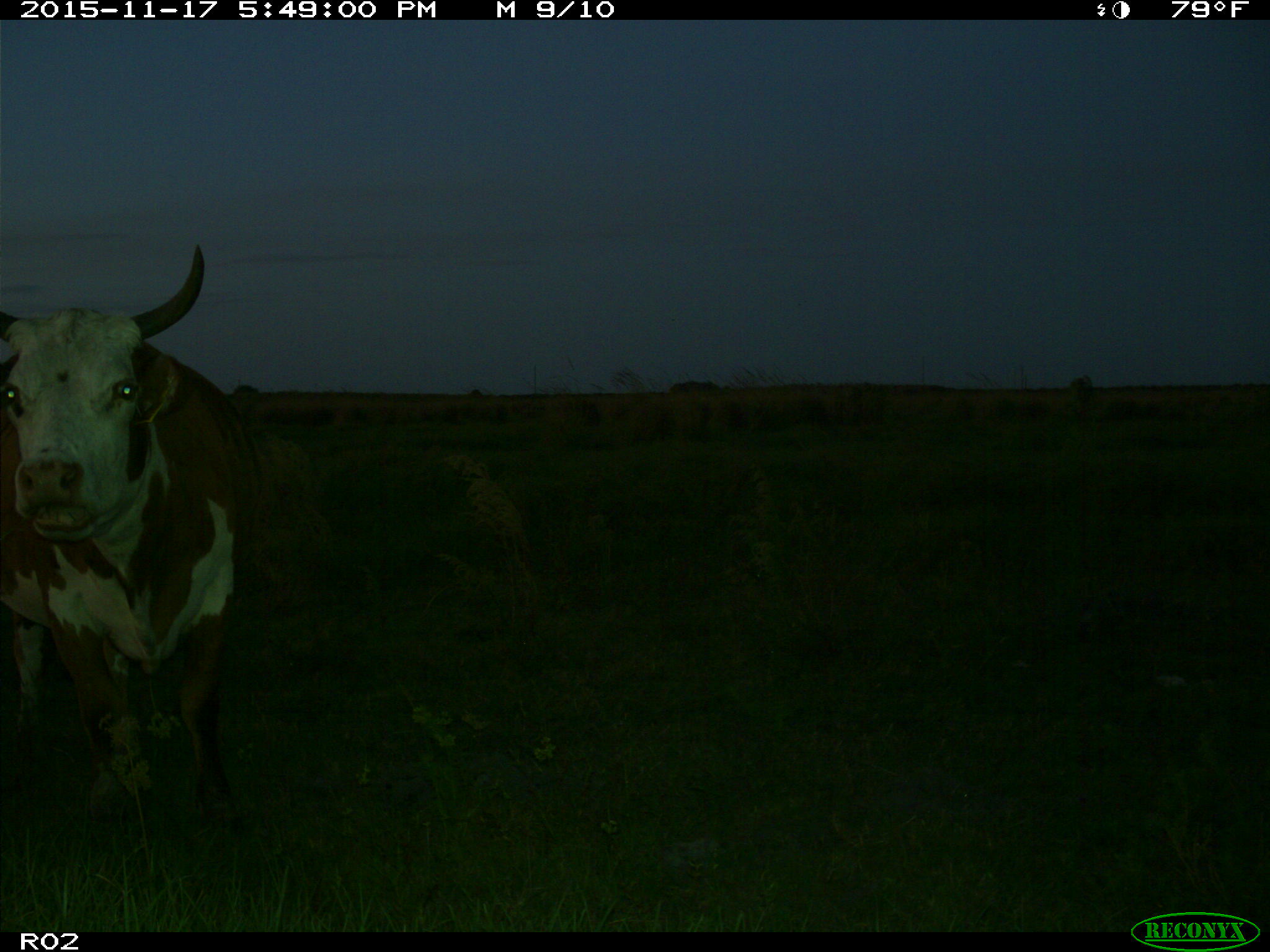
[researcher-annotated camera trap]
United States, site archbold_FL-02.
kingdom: Animalia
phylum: Chordata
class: Mammalia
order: Artiodactyla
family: Bovidae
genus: Bos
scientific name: Bos taurus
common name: domestic cow